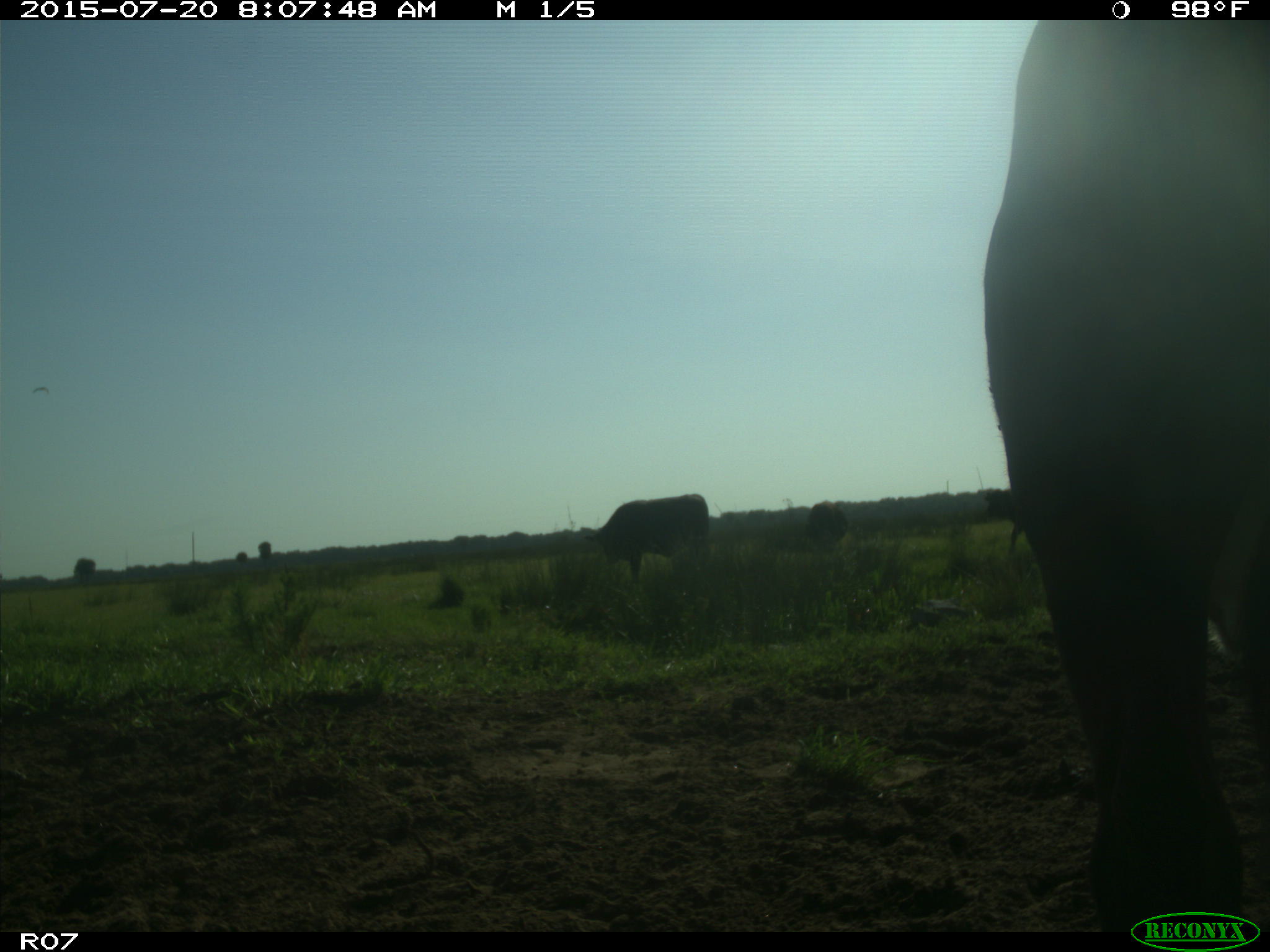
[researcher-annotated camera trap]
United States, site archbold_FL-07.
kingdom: Animalia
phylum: Chordata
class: Mammalia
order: Artiodactyla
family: Bovidae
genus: Bos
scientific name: Bos taurus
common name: domestic cow